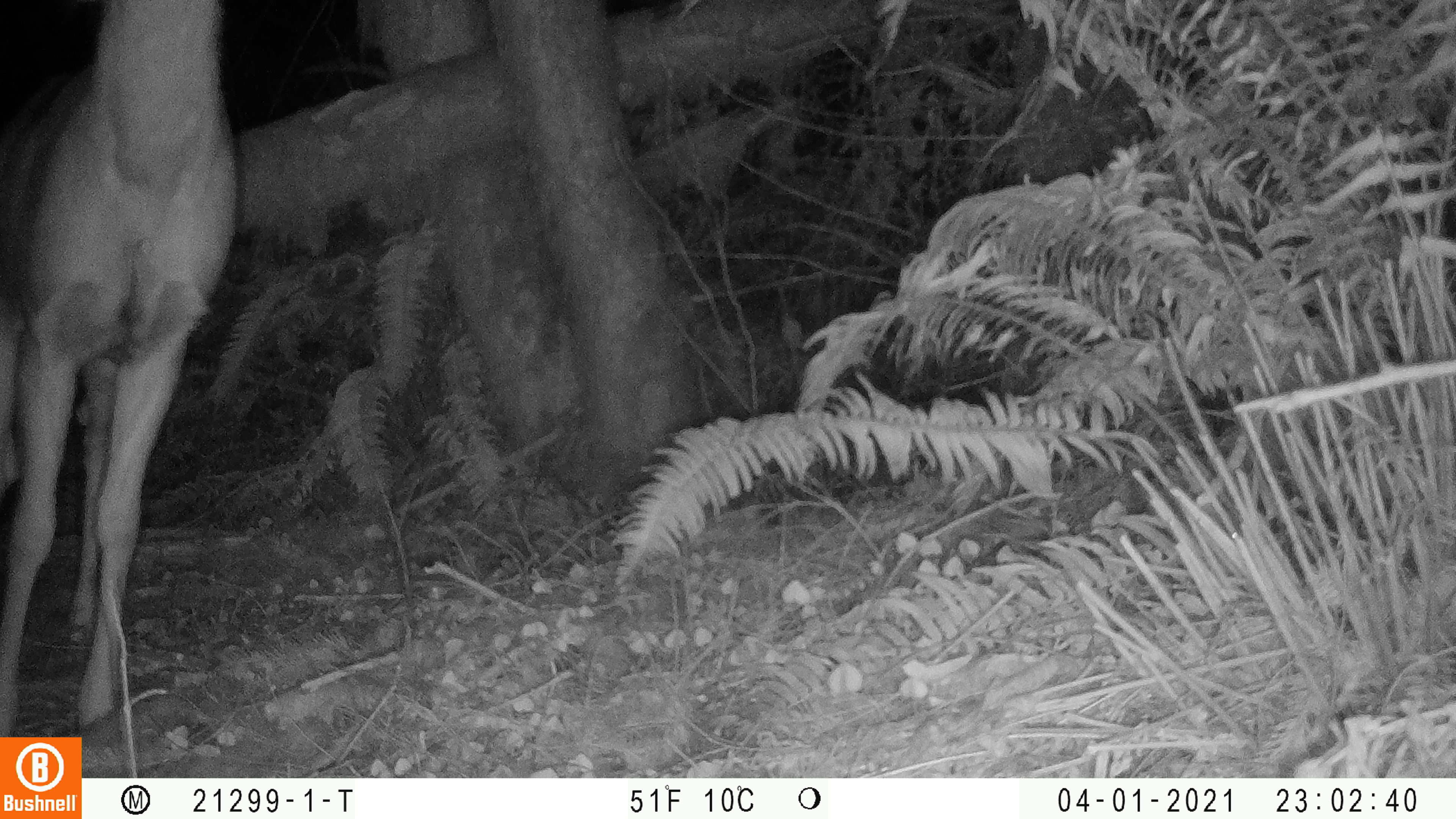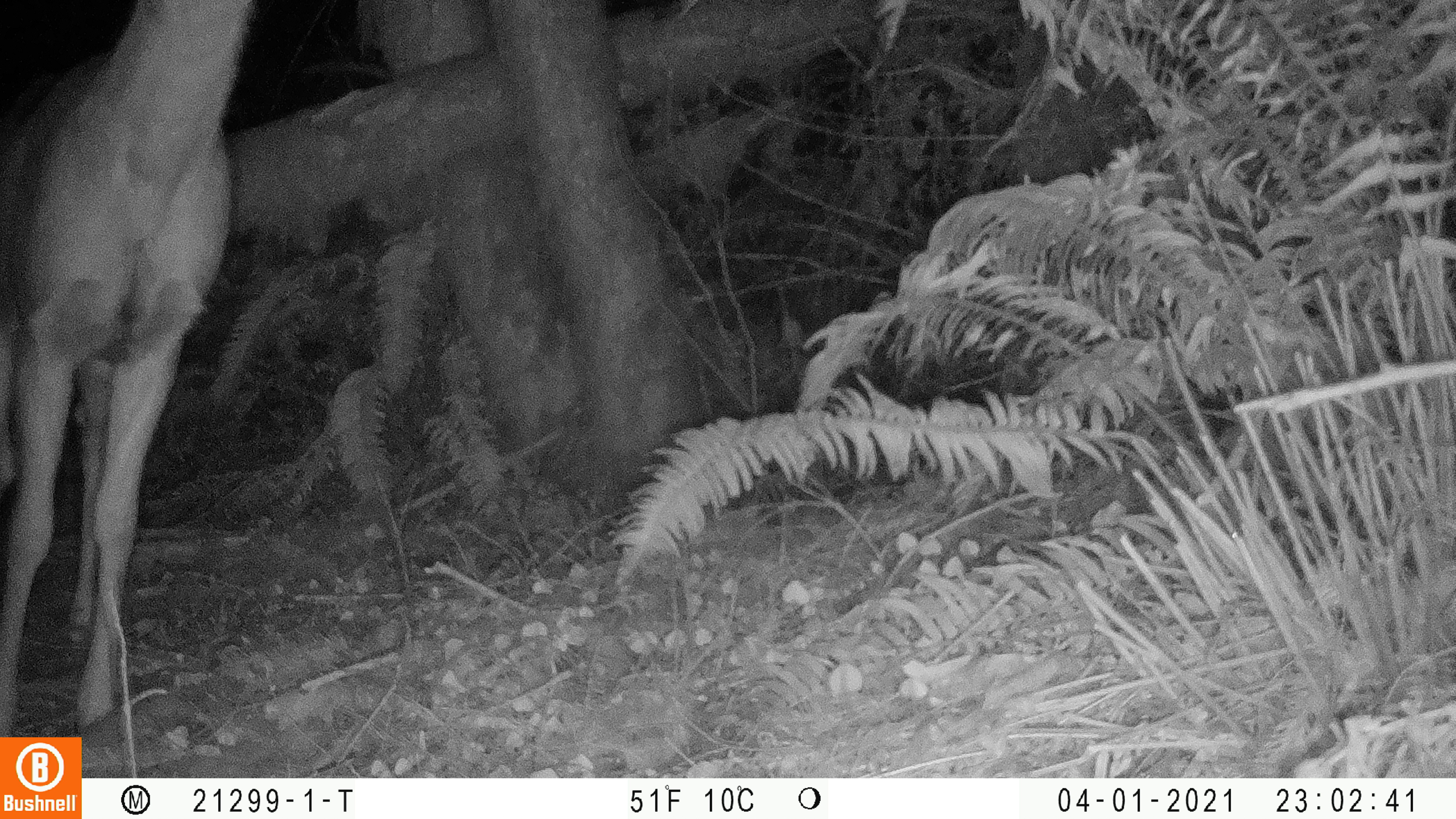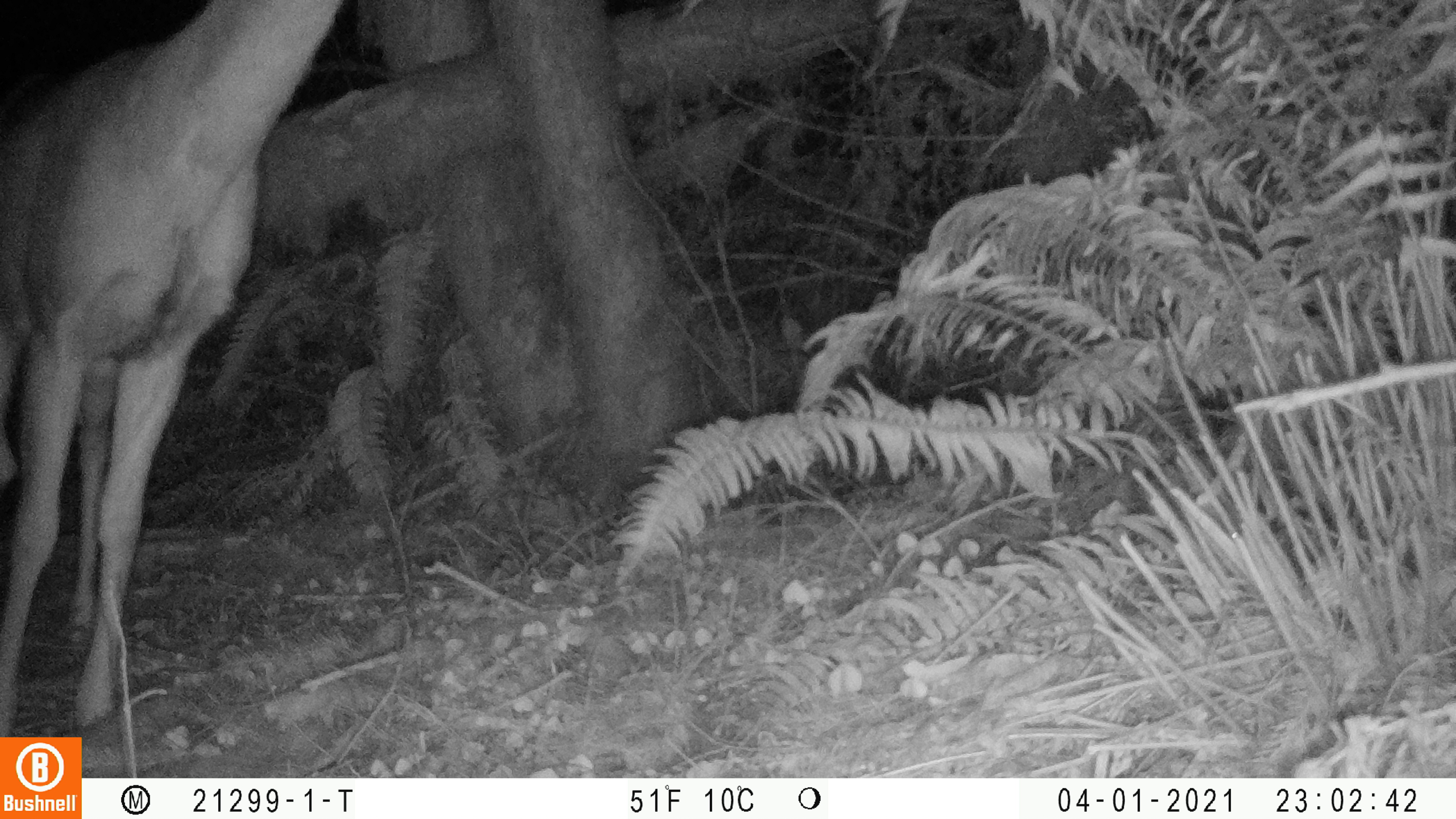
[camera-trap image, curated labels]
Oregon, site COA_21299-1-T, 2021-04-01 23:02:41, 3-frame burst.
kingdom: Animalia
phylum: Chordata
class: Mammalia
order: Artiodactyla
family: Cervidae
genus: Odocoileus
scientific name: Odocoileus hemionus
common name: black-tailed deer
Black-tailed deer (Odocoileus hemionus).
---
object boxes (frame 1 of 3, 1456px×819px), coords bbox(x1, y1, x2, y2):
black-tailed deer: bbox(3, 2, 248, 728)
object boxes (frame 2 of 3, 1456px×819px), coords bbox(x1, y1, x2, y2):
black-tailed deer: bbox(1, 0, 267, 723)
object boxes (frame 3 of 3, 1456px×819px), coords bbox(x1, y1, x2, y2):
black-tailed deer: bbox(5, 4, 341, 729)